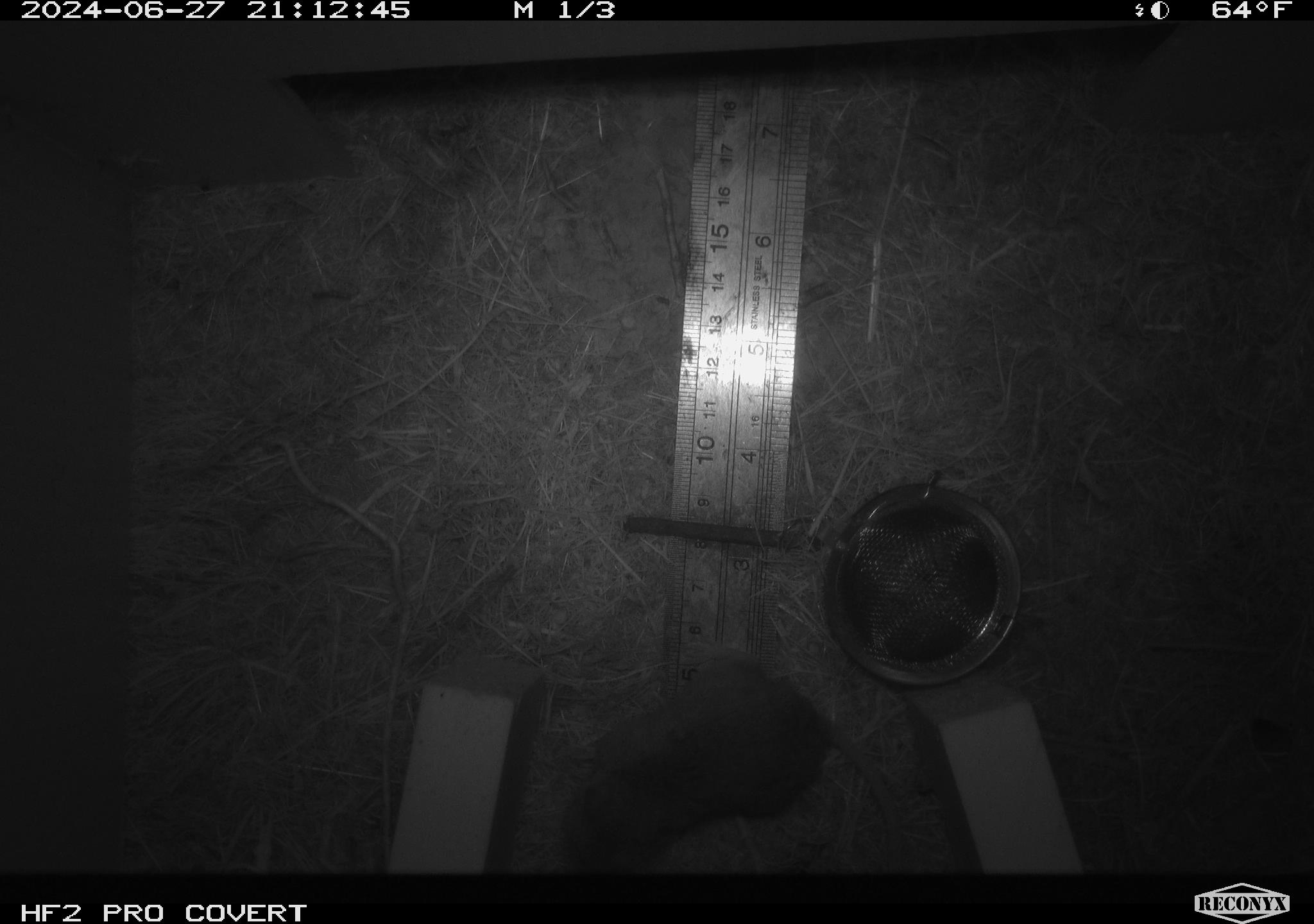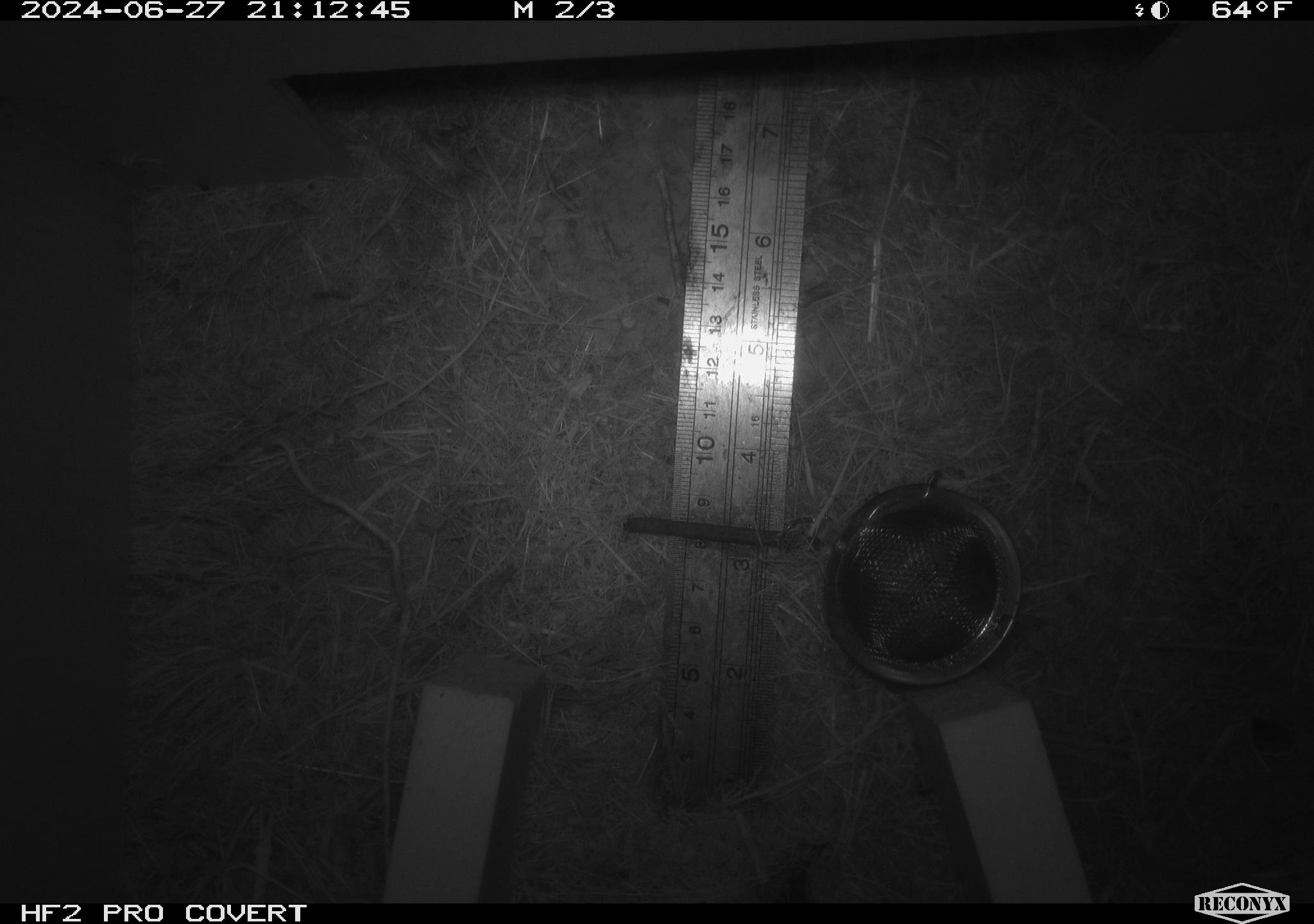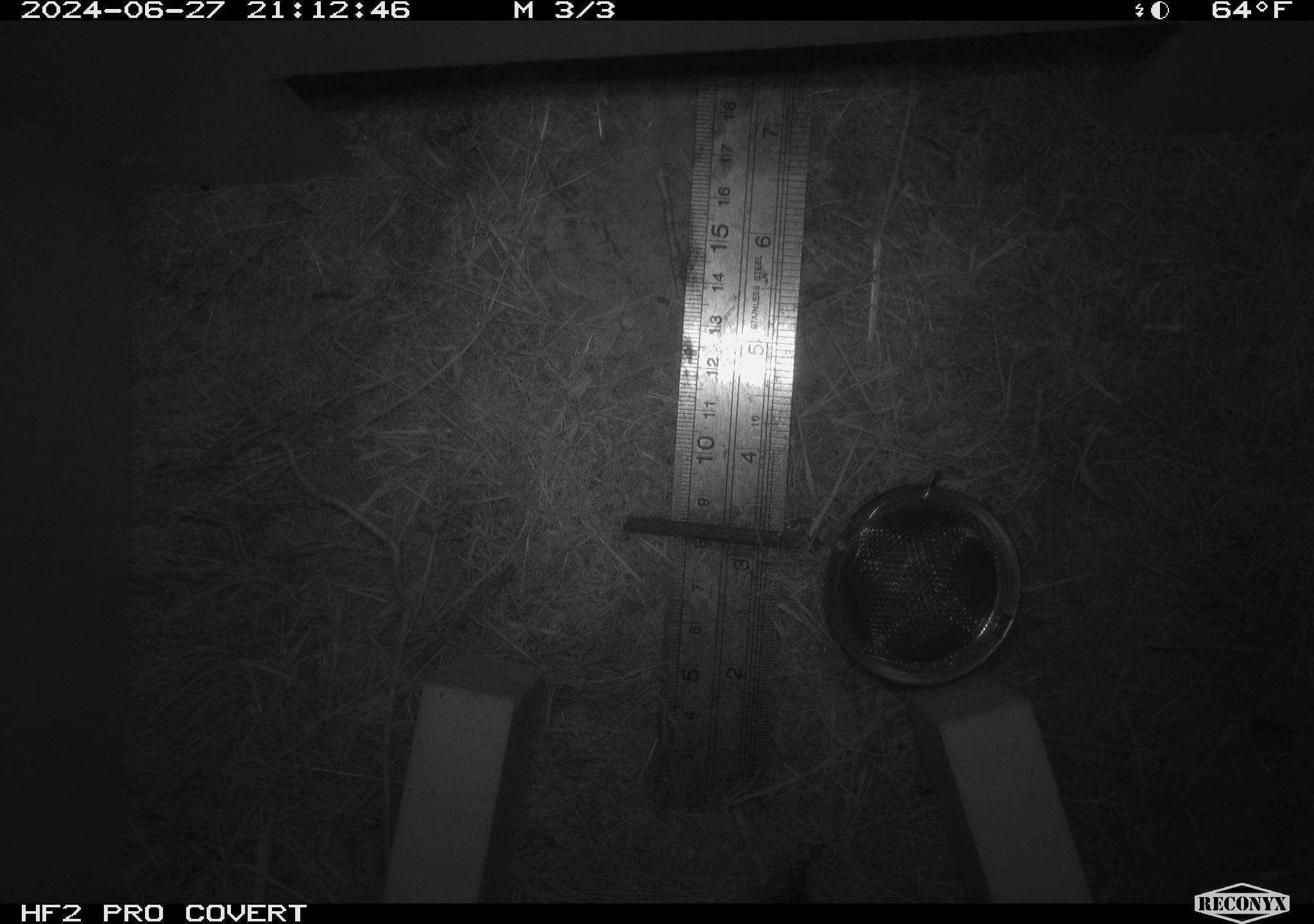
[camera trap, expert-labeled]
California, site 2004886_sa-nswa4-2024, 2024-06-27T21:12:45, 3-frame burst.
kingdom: Animalia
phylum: Chordata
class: Mammalia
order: Rodentia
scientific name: Rodentia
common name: rodent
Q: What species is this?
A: Rodent (Rodentia).